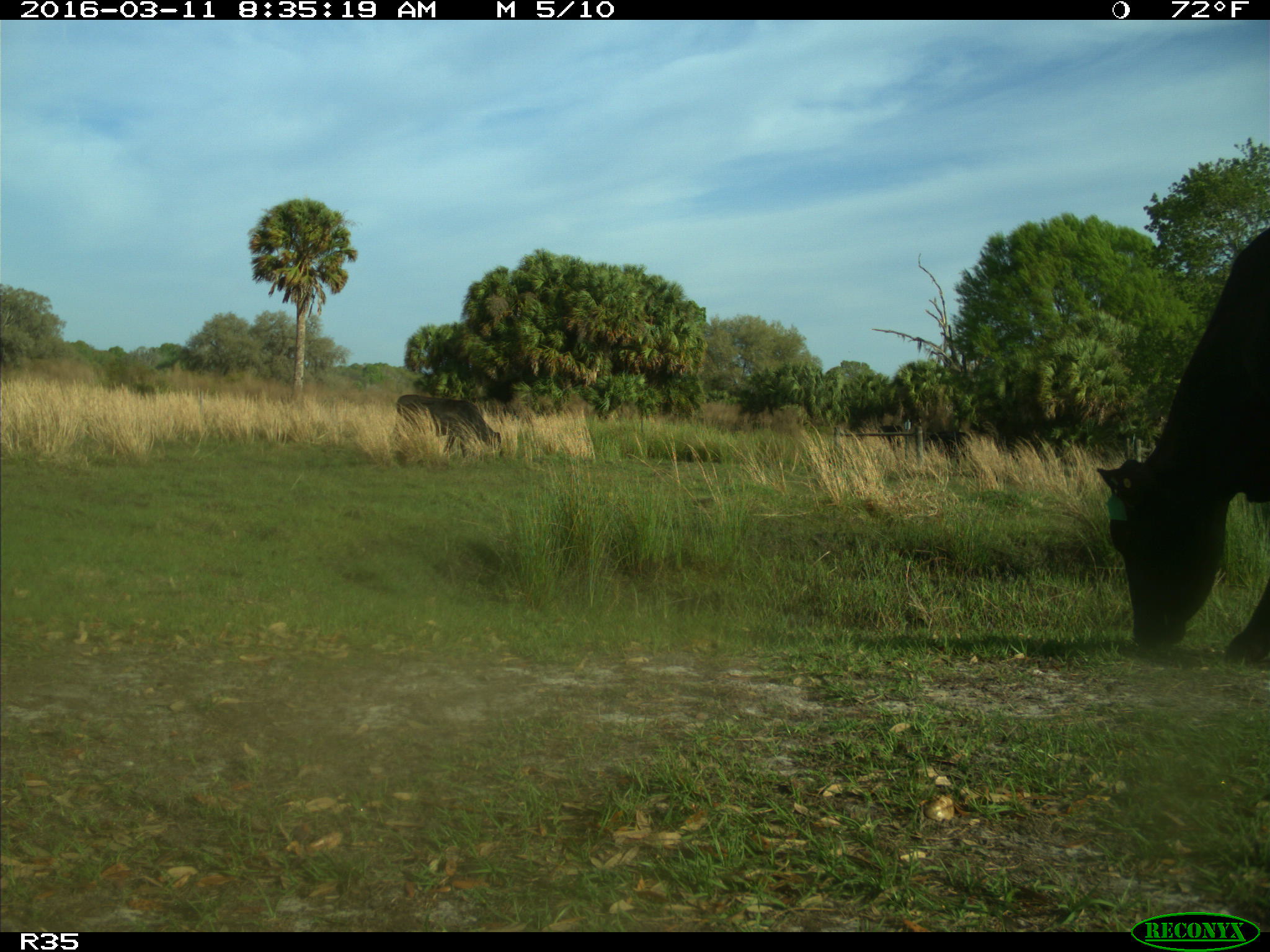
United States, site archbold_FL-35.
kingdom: Animalia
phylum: Chordata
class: Mammalia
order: Artiodactyla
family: Bovidae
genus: Bos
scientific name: Bos taurus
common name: domestic cow